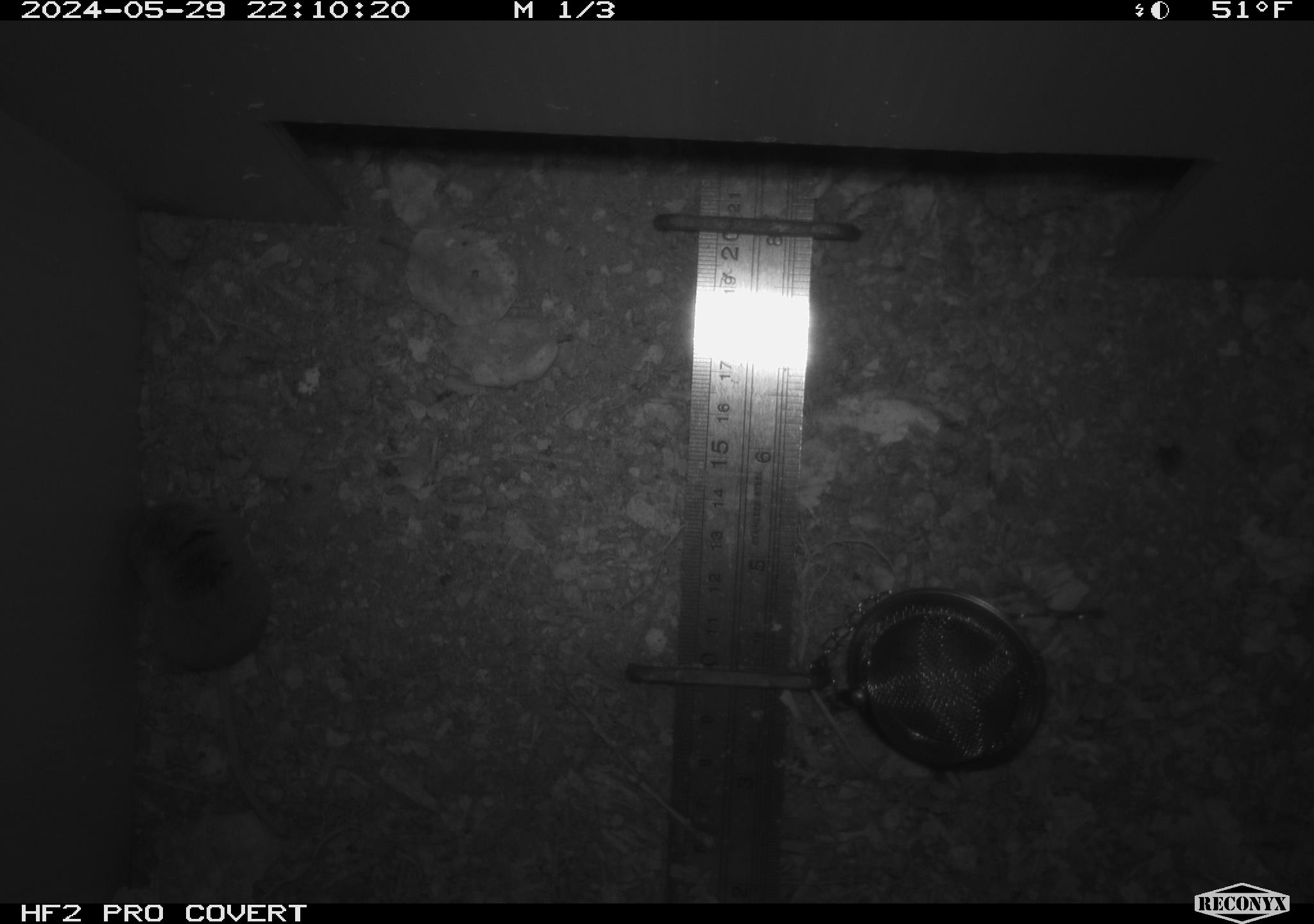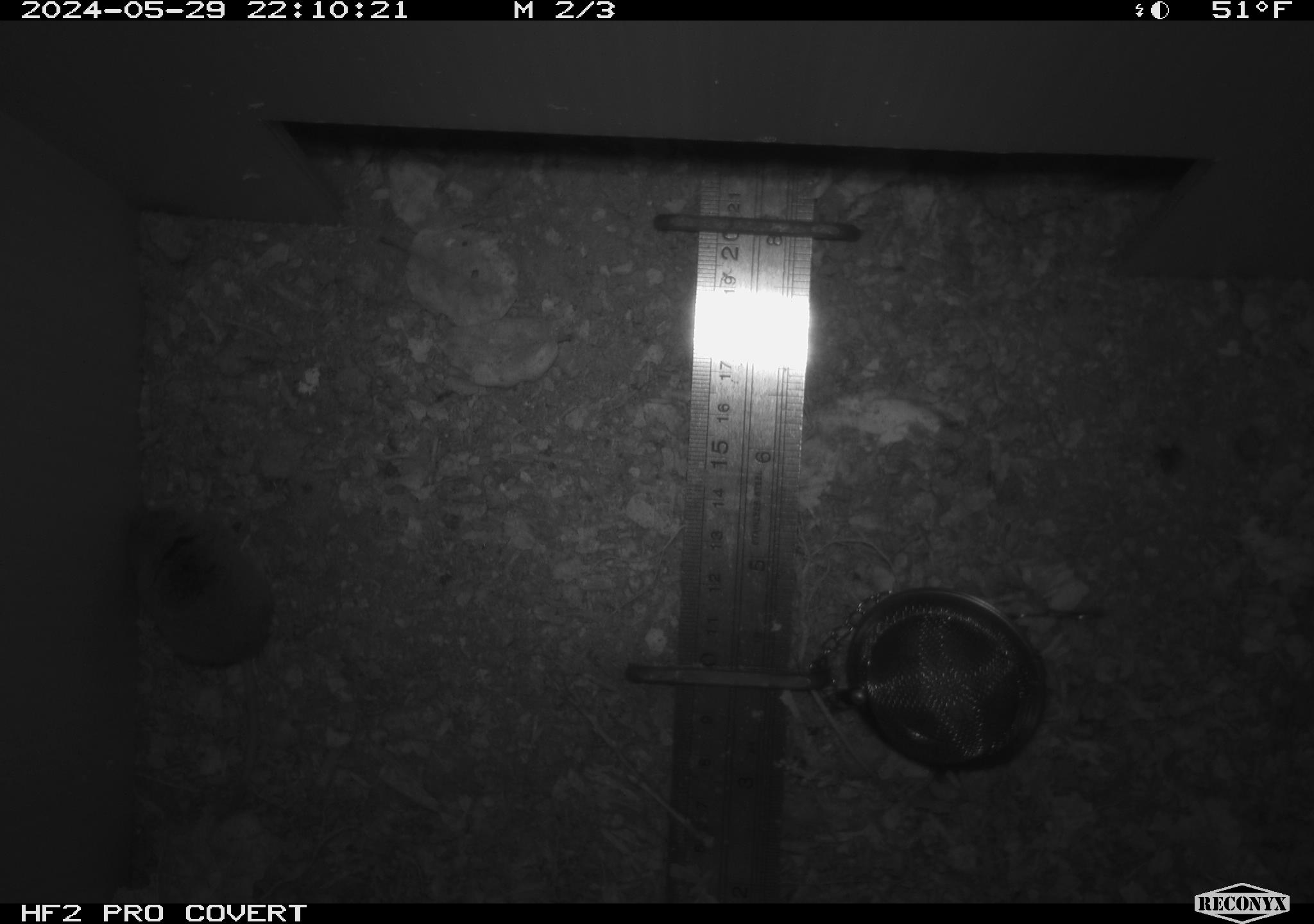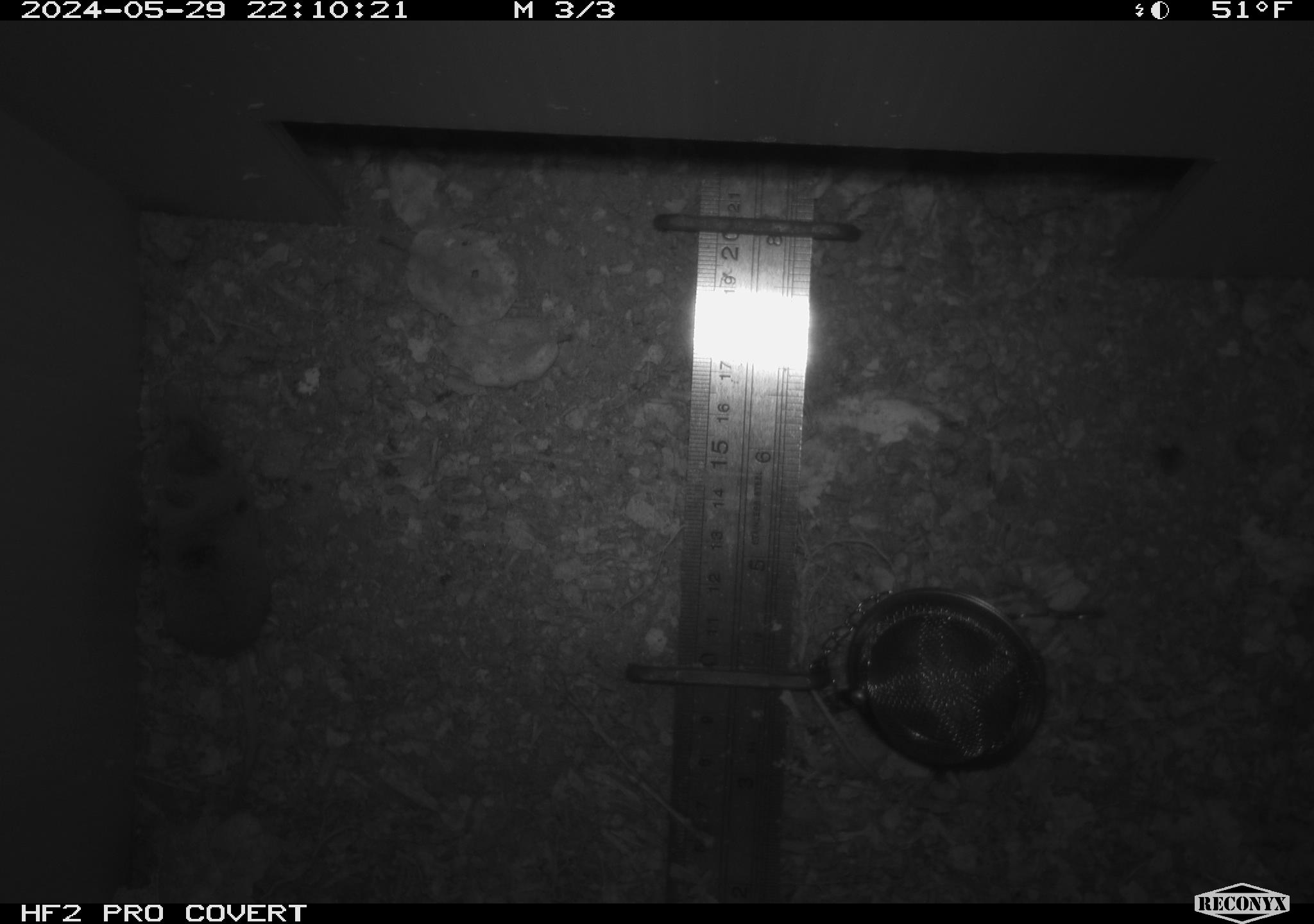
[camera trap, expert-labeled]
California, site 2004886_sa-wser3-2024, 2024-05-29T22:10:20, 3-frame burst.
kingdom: Animalia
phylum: Chordata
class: Mammalia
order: Eulipotyphla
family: Soricidae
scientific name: Soricidae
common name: shrews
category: soricidae family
Soricidae family (shrews) (Soricidae).